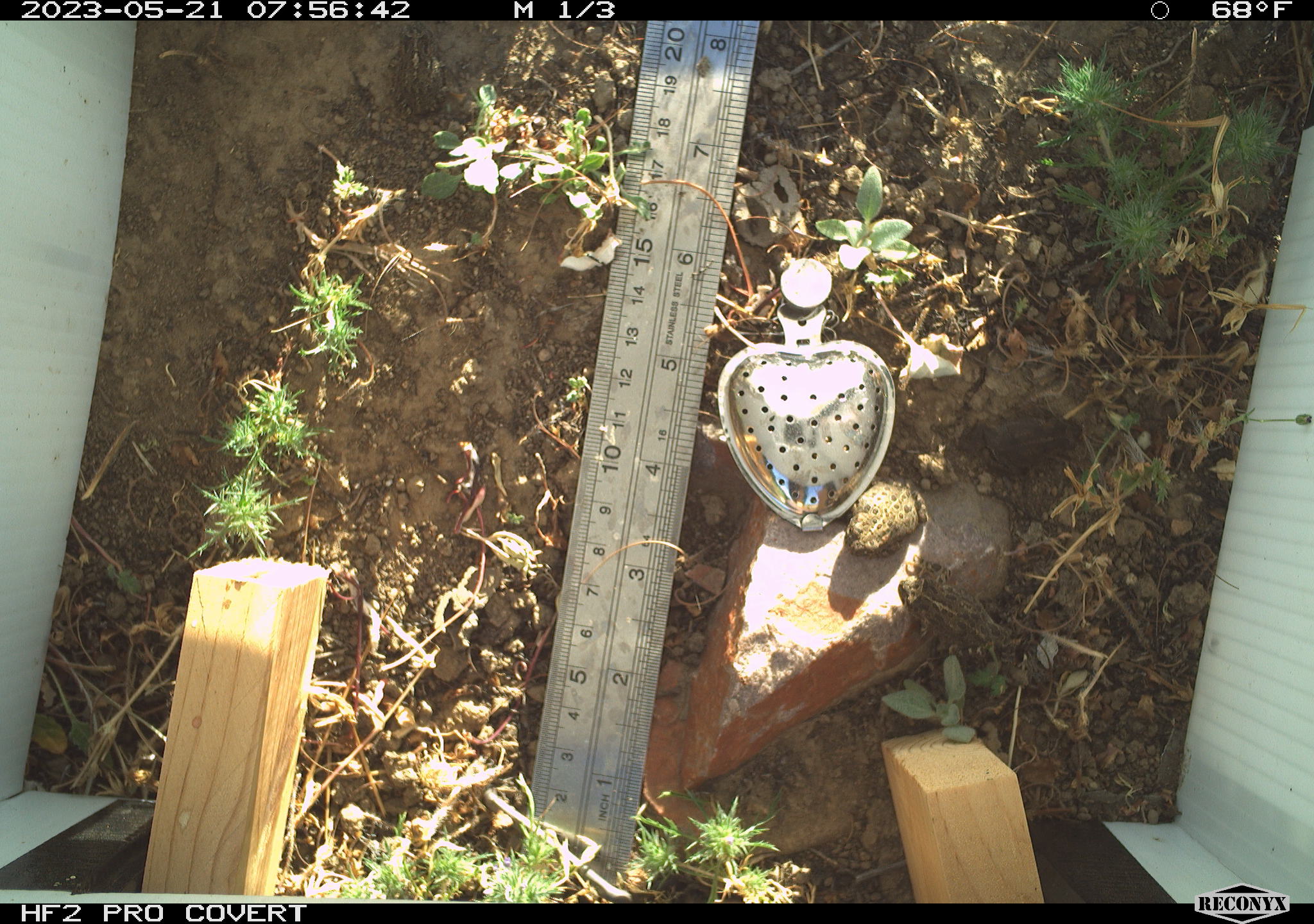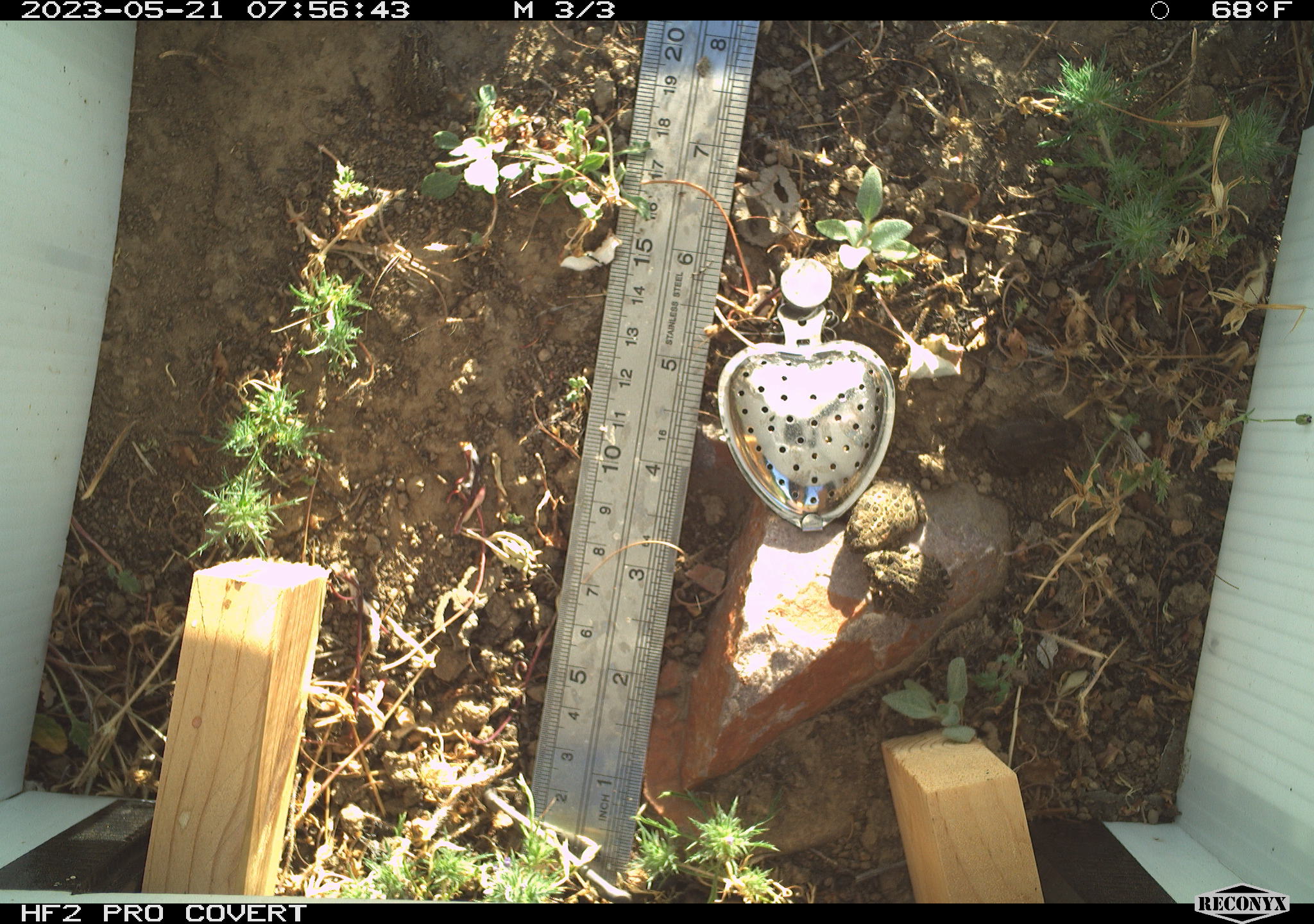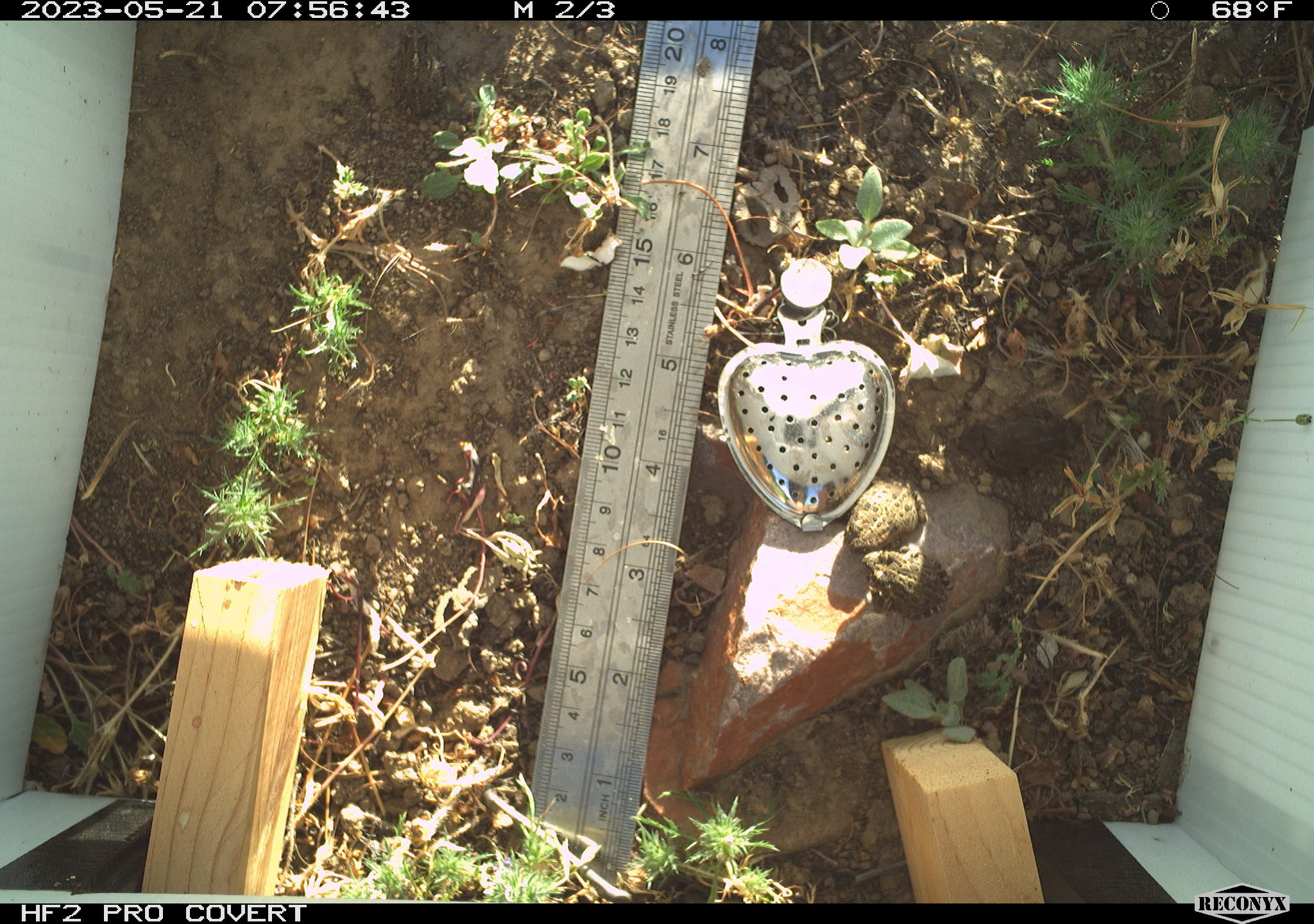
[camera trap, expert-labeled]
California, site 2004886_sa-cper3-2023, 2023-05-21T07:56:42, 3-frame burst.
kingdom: Animalia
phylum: Chordata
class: Amphibia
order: Anura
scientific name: Anura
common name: frogs